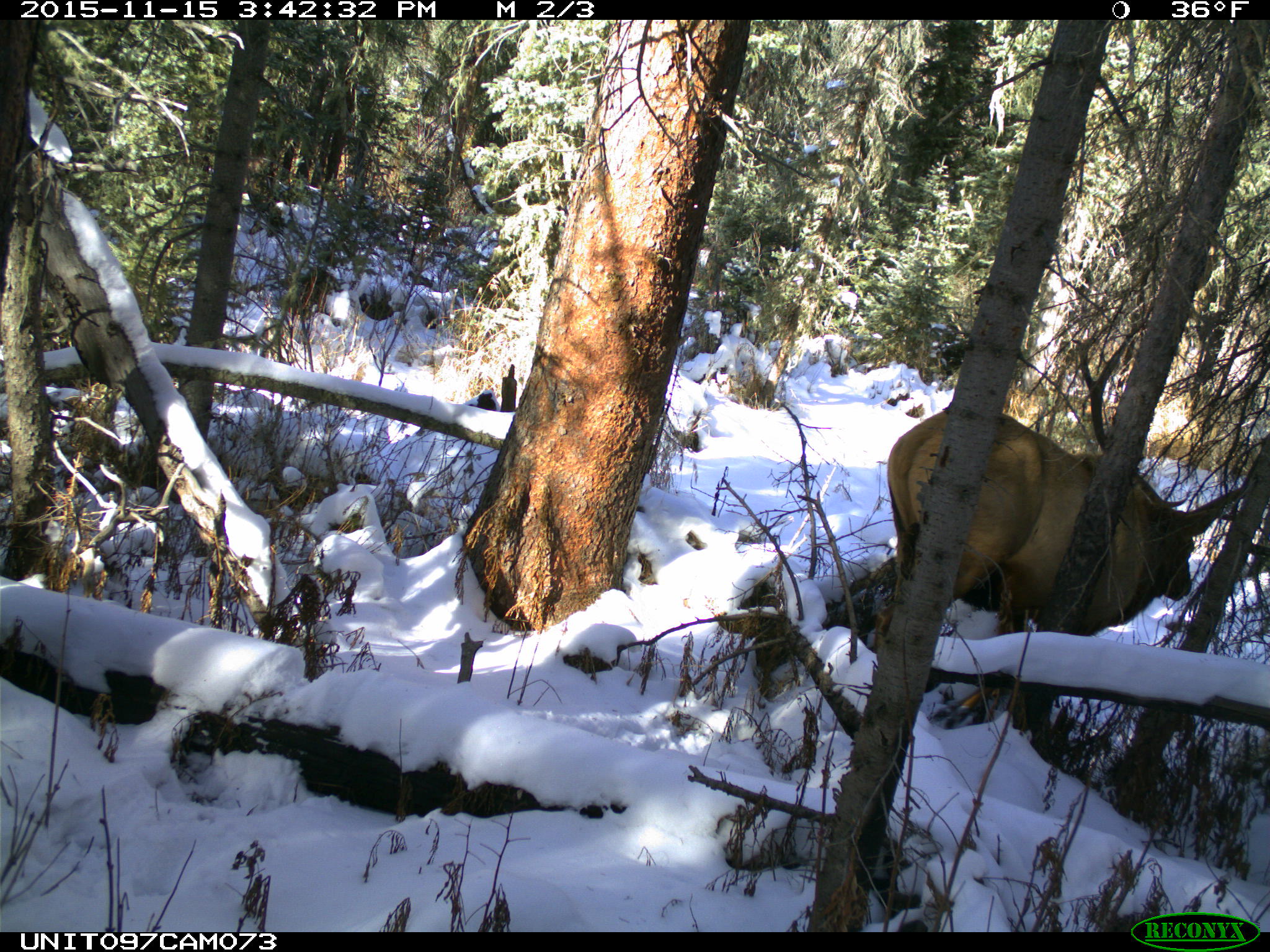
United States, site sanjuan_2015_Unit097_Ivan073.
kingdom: Animalia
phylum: Chordata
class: Mammalia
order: Artiodactyla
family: Cervidae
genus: Cervus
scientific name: Cervus elaphus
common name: red deer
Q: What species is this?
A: Cervus elaphus (red deer).